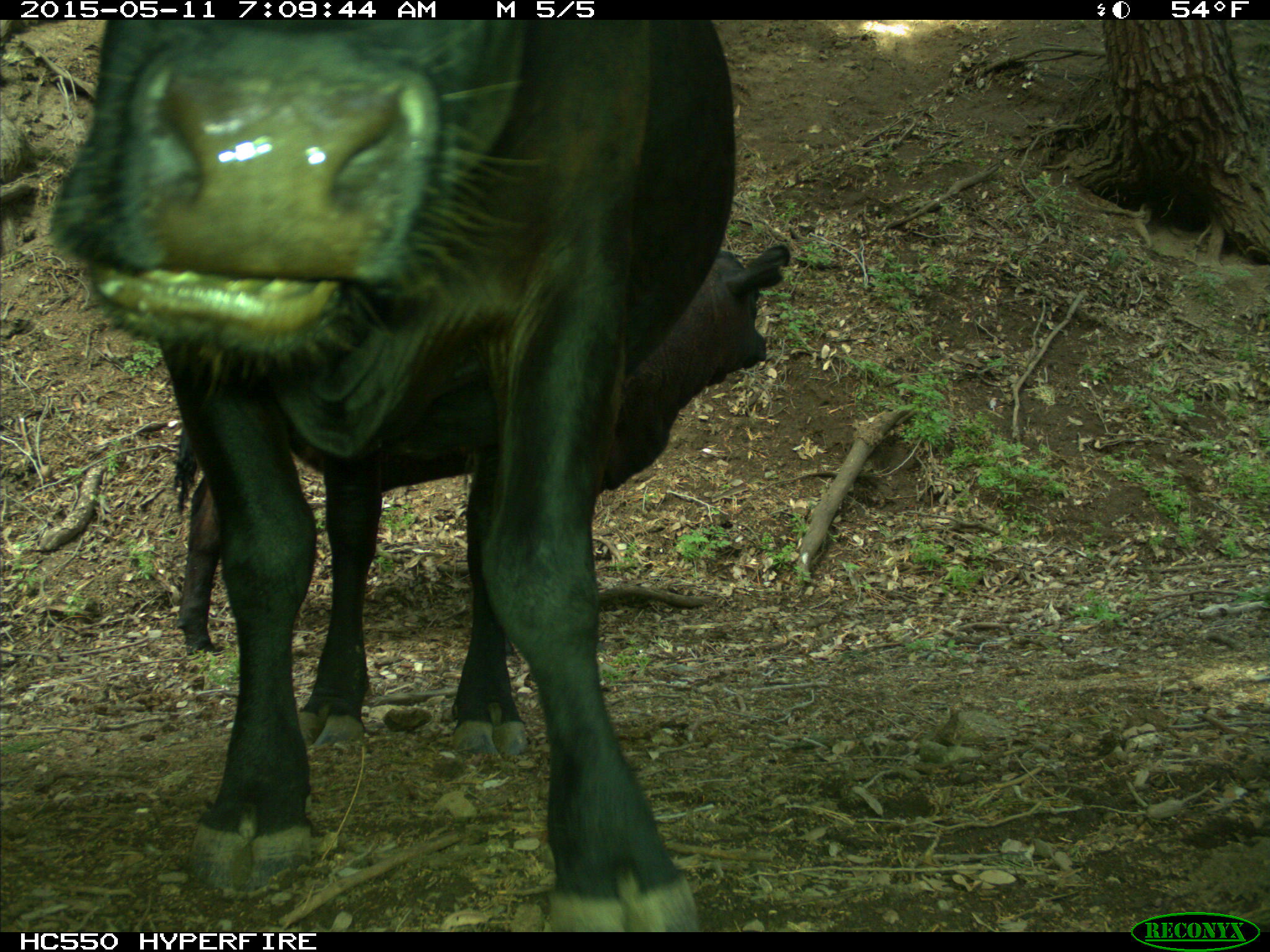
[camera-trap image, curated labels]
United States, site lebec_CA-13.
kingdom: Animalia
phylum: Chordata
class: Mammalia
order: Artiodactyla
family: Bovidae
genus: Bos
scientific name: Bos taurus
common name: domestic cow